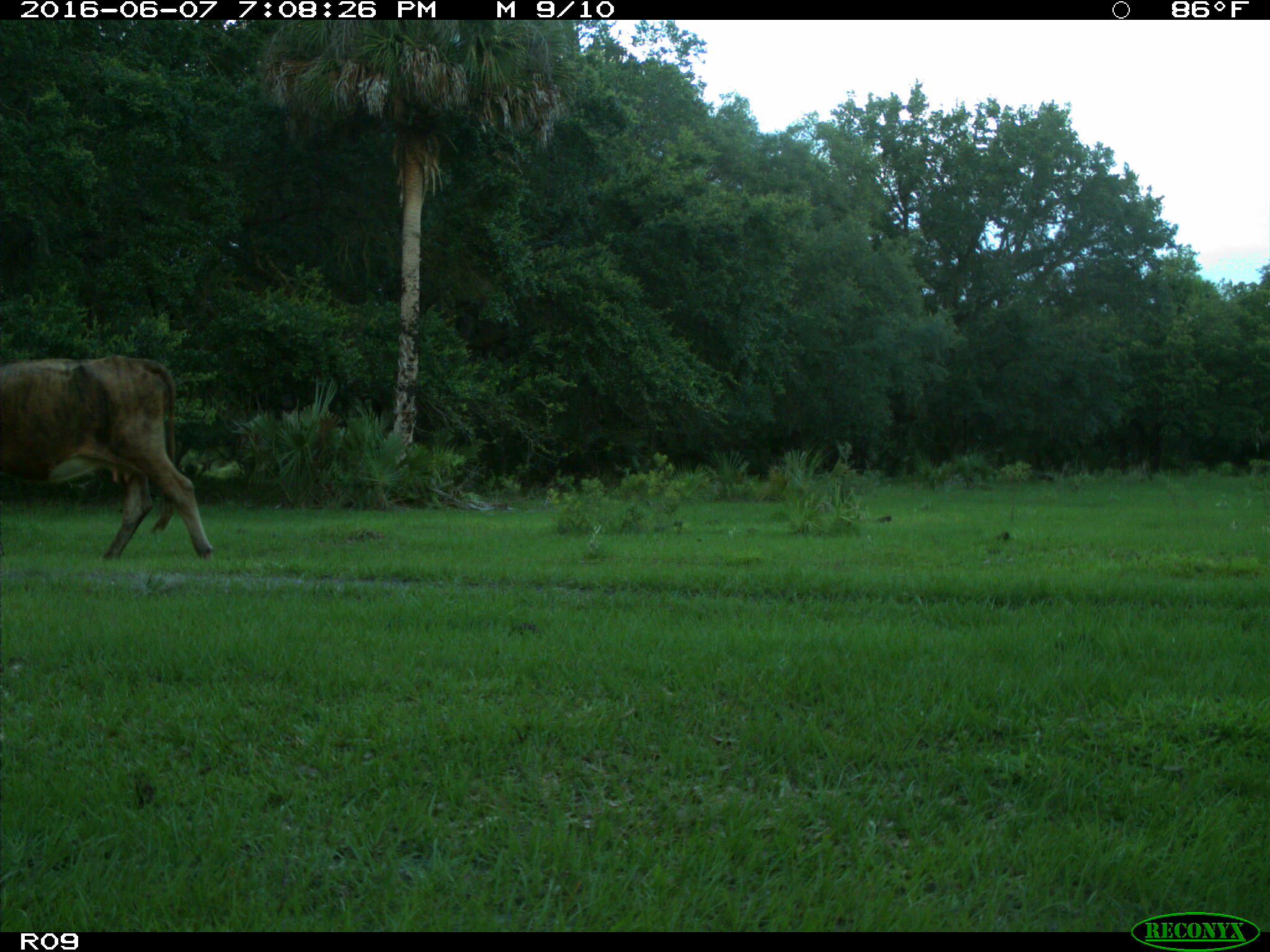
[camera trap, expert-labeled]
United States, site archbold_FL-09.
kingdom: Animalia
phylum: Chordata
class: Mammalia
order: Artiodactyla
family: Bovidae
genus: Bos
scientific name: Bos taurus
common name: domestic cow